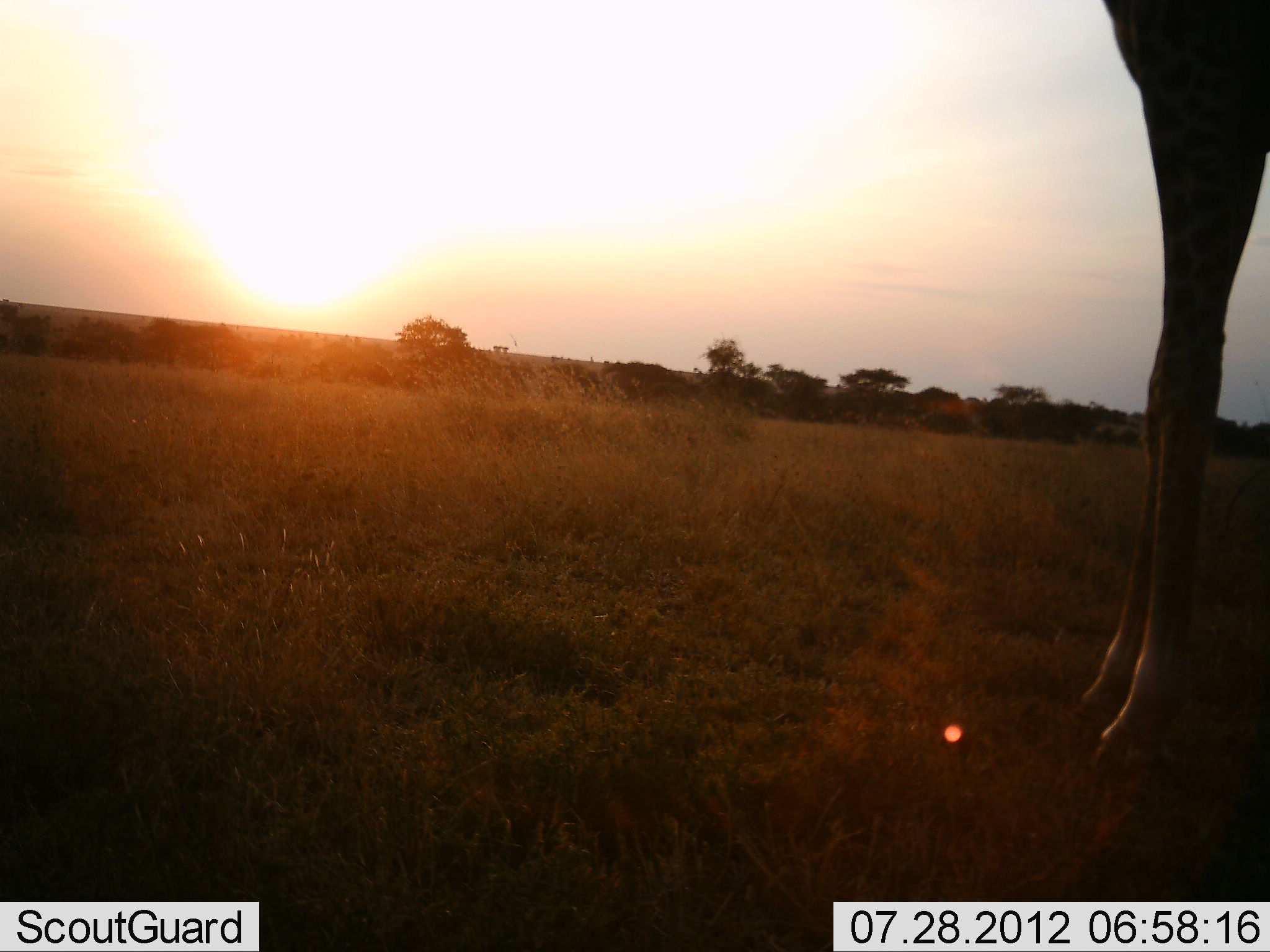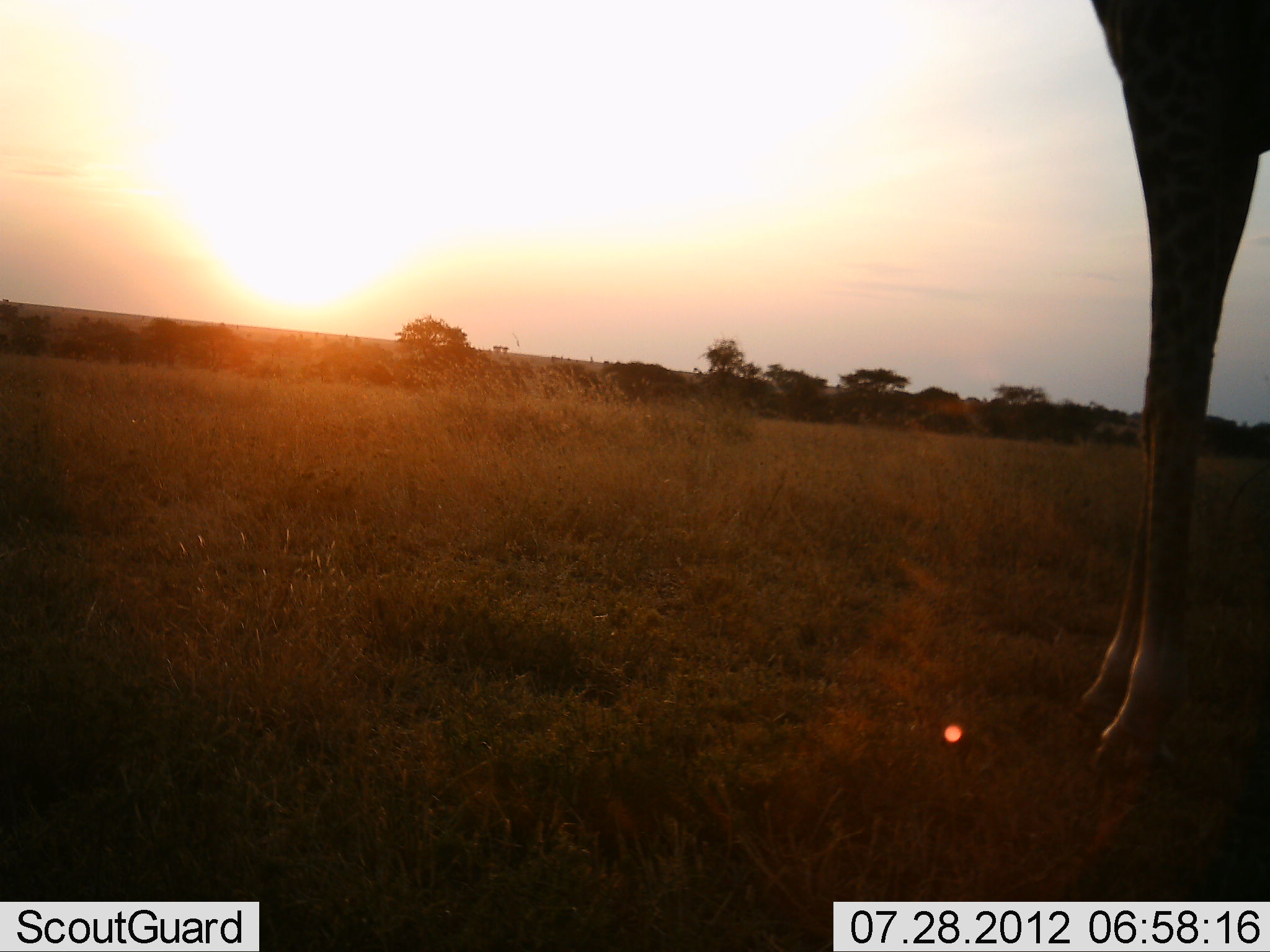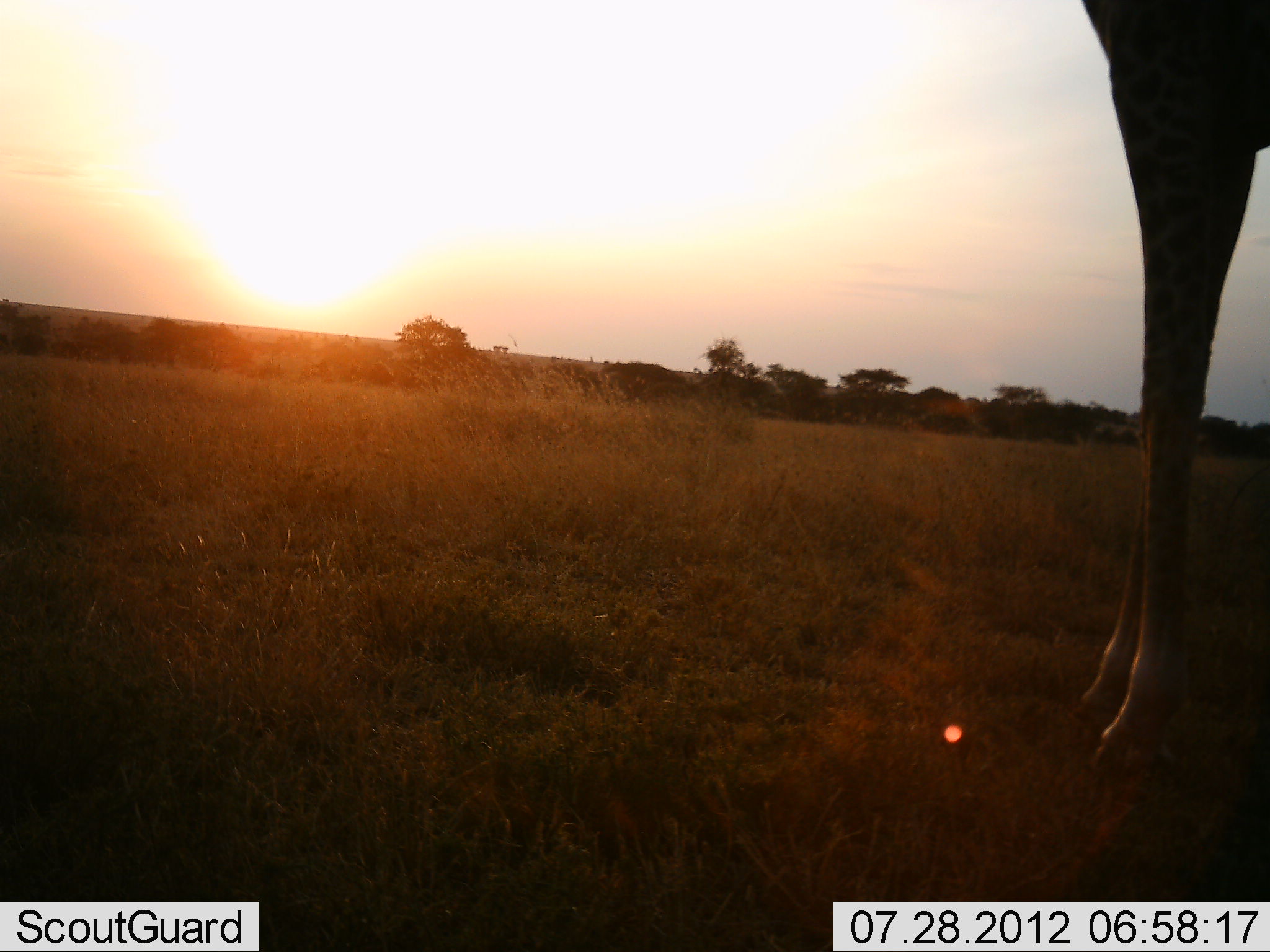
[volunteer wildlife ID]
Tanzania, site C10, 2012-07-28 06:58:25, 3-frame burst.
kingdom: Animalia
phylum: Chordata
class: Mammalia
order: Artiodactyla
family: Giraffidae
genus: Giraffa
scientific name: Giraffa camelopardalis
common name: giraffe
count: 1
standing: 100%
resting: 0%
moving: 0%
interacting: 0%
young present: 0%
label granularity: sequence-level